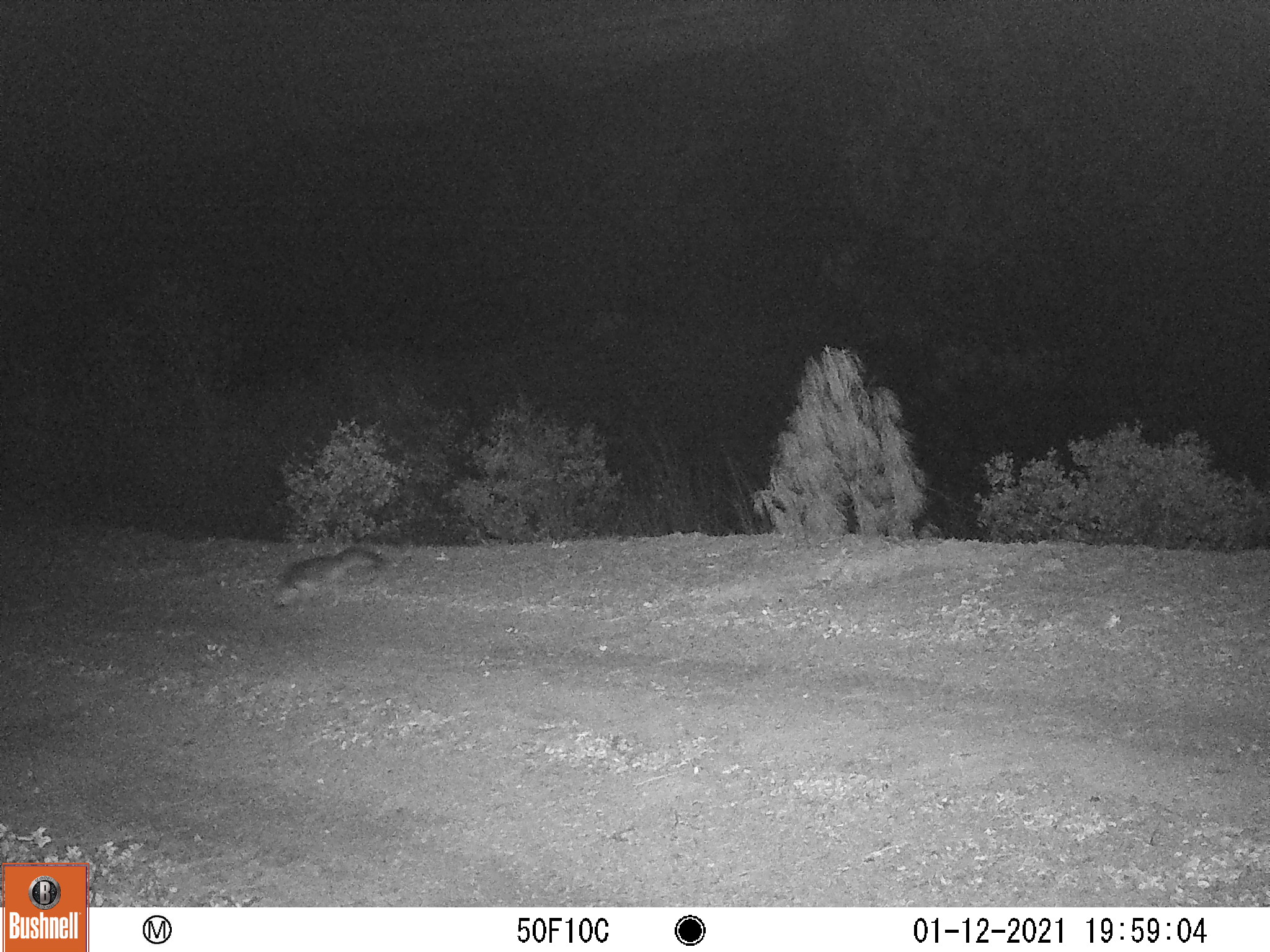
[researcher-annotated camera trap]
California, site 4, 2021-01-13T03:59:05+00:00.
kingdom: Animalia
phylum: Chordata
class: Mammalia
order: Carnivora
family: Canidae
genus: Urocyon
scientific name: Urocyon cinereoargenteus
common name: gray fox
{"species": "gray fox (Urocyon cinereoargenteus)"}